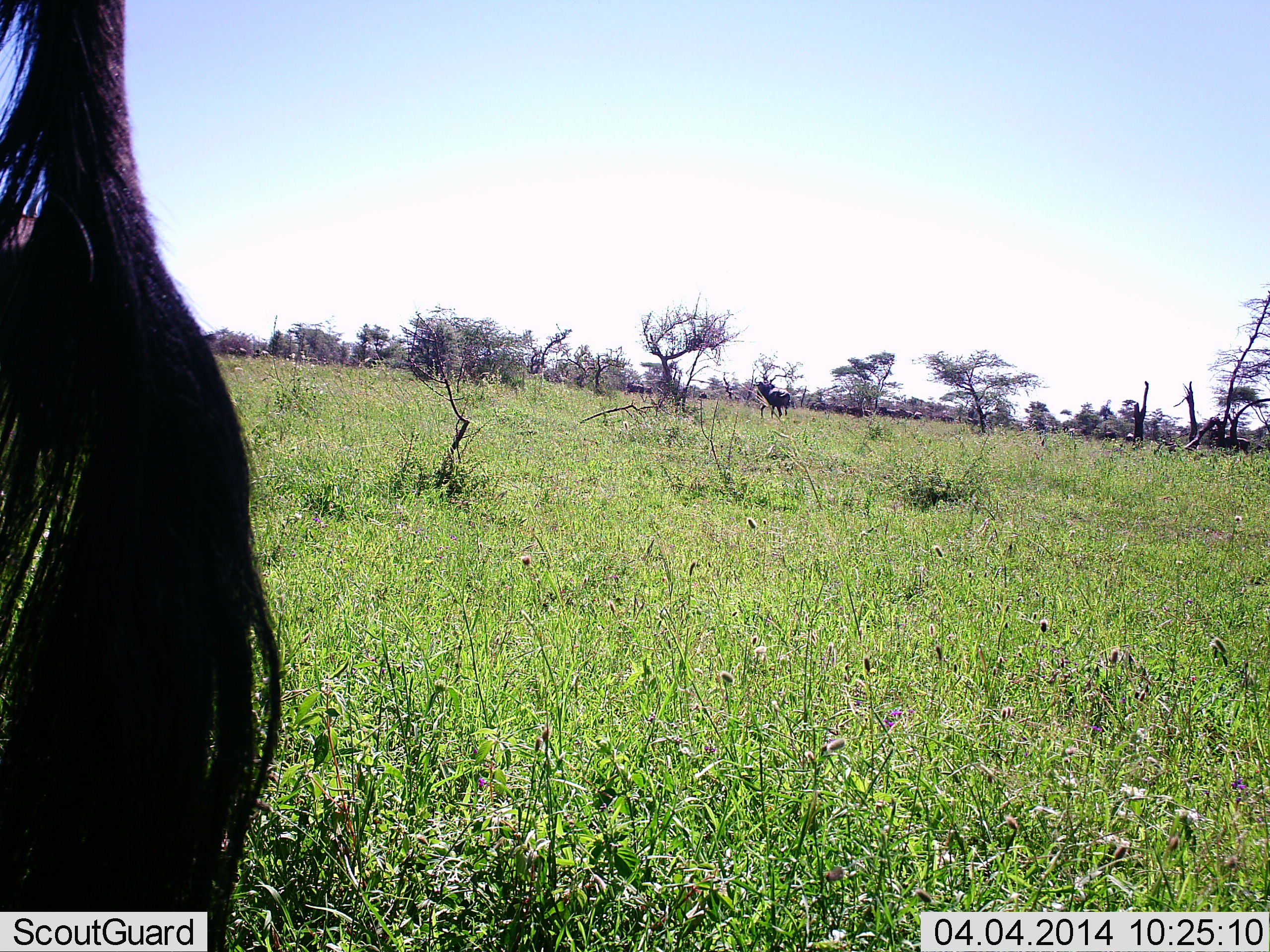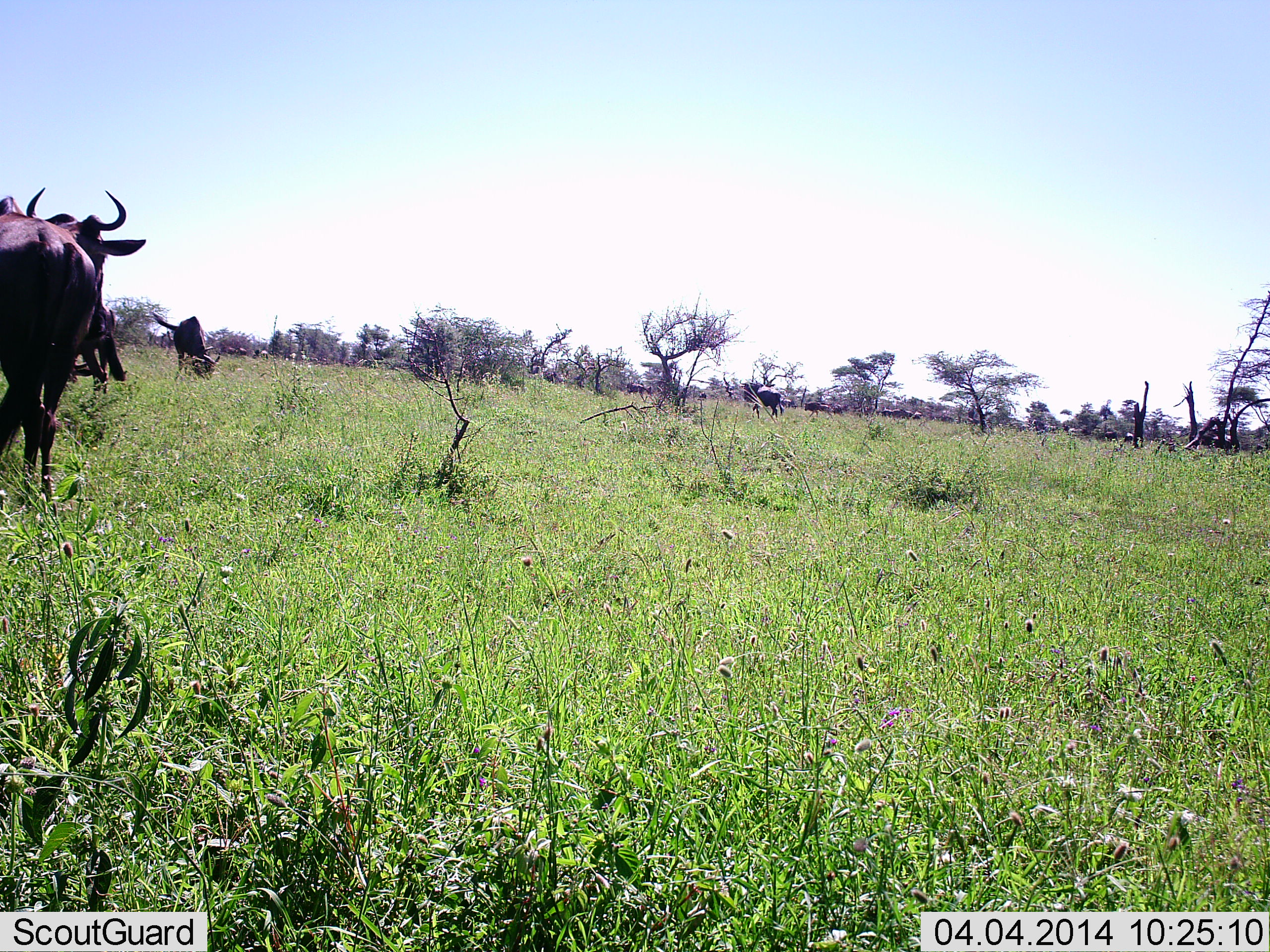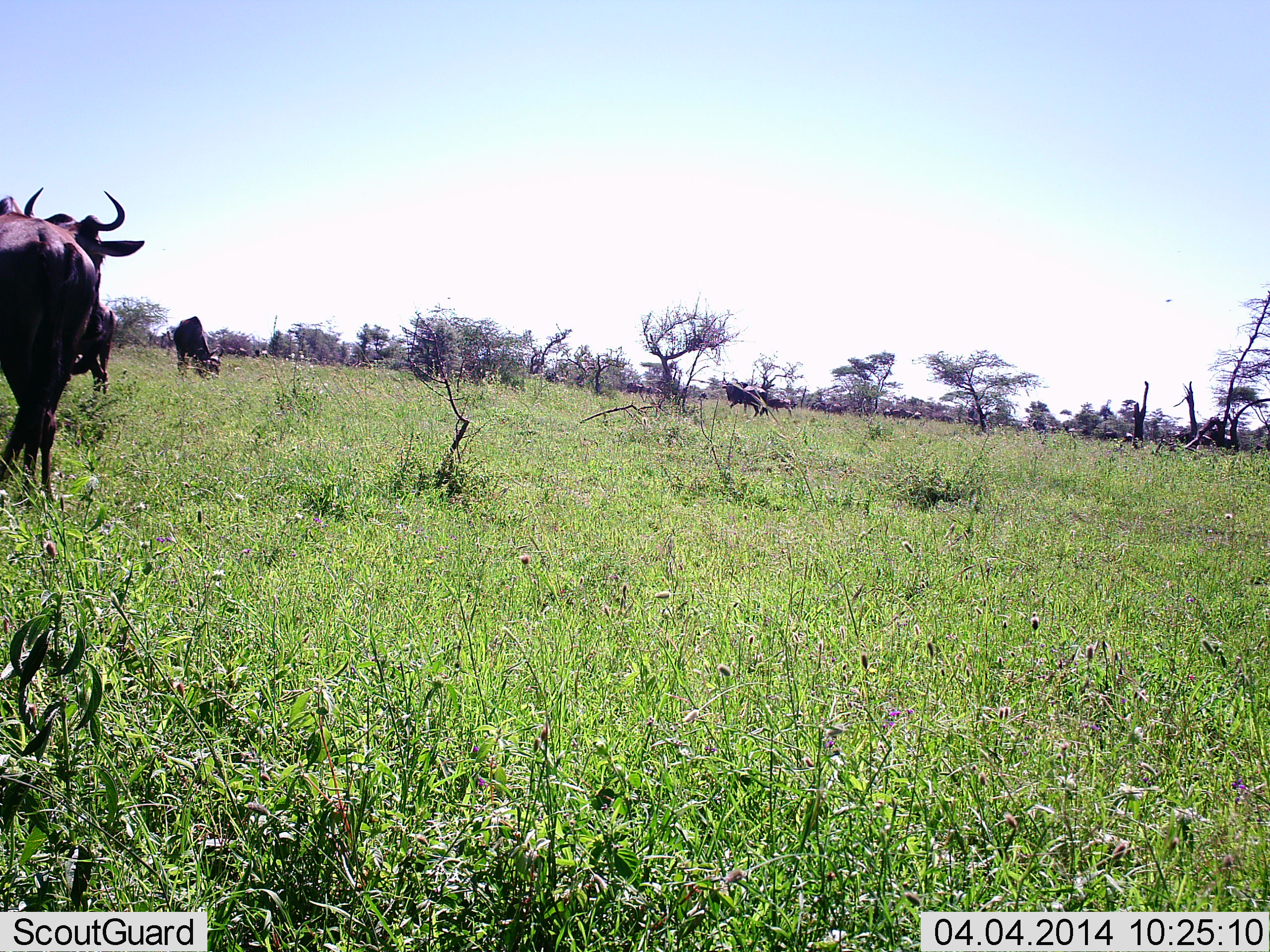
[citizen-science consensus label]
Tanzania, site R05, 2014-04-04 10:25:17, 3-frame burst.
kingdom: Animalia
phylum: Chordata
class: Mammalia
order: Artiodactyla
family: Bovidae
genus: Connochaetes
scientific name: Connochaetes taurinus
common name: blue wildebeest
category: wildebeest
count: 11-50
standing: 80%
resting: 0%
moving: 50%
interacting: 0%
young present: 10%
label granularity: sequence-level